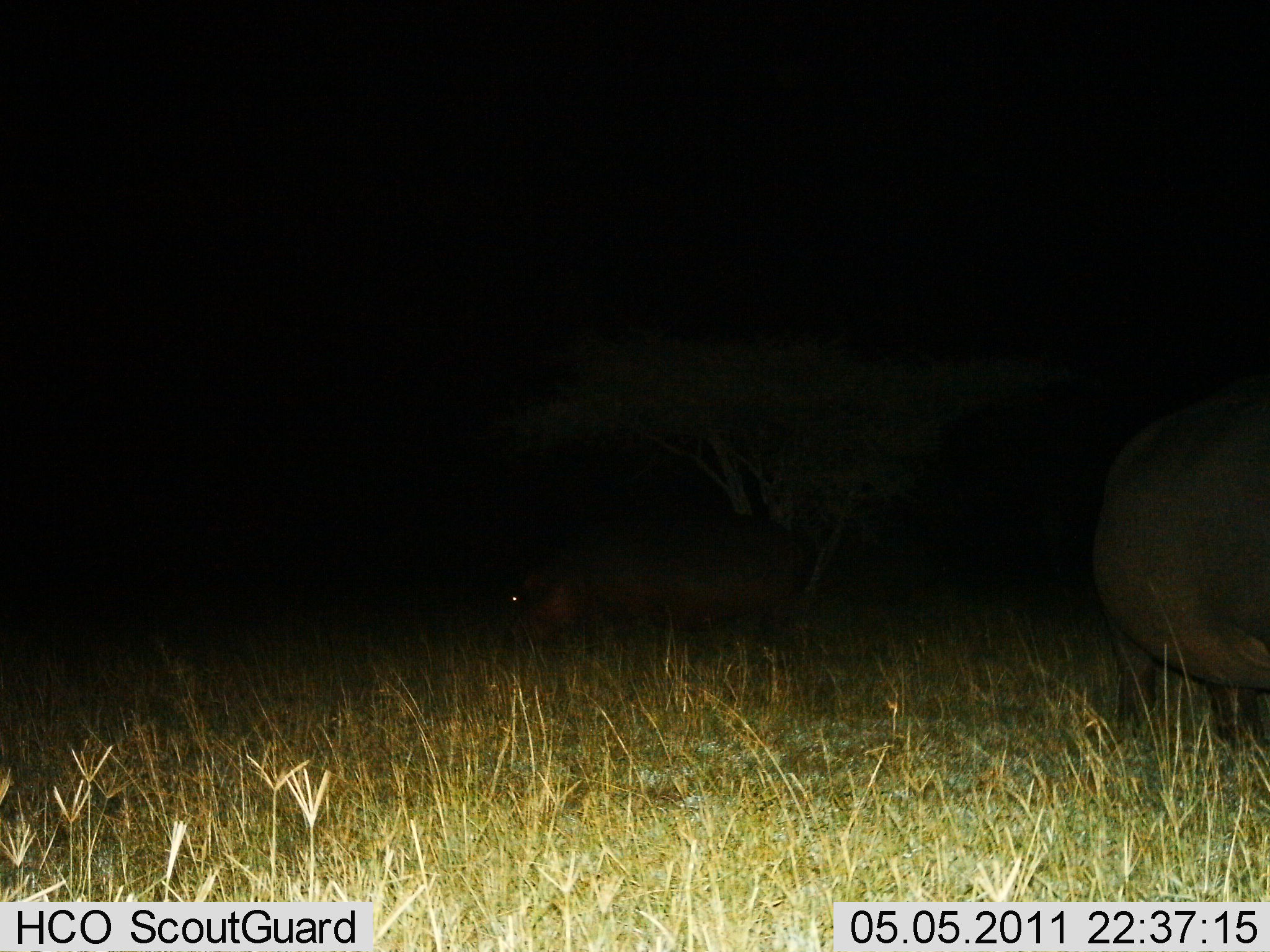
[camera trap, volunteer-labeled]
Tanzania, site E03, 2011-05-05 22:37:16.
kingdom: Animalia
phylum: Chordata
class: Mammalia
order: Artiodactyla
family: Hippopotamidae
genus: Hippopotamus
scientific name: Hippopotamus amphibius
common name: hippopotamus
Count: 2.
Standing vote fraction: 50%.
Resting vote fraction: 0%.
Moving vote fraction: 0%.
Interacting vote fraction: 0%.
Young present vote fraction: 0%.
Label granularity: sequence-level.